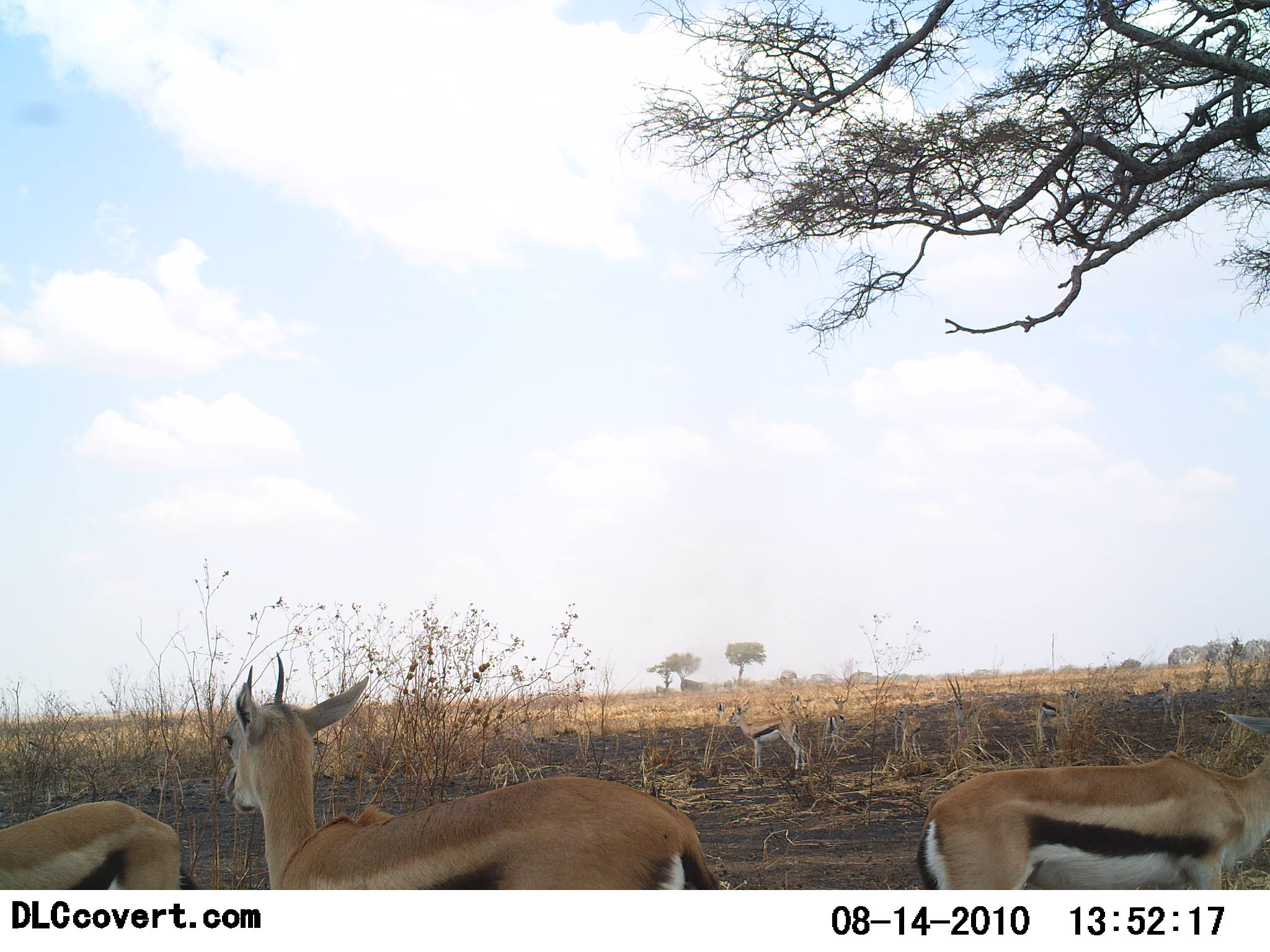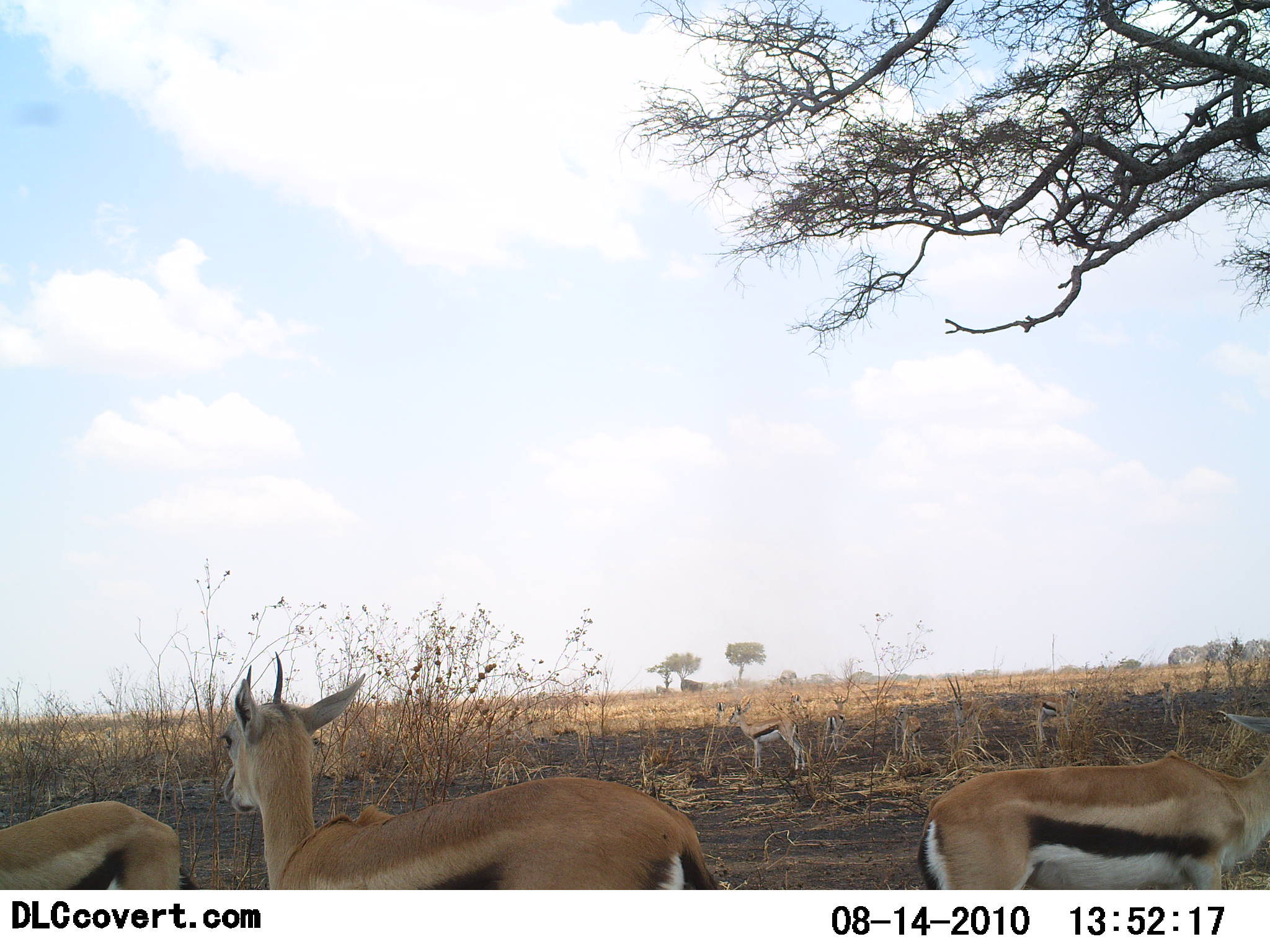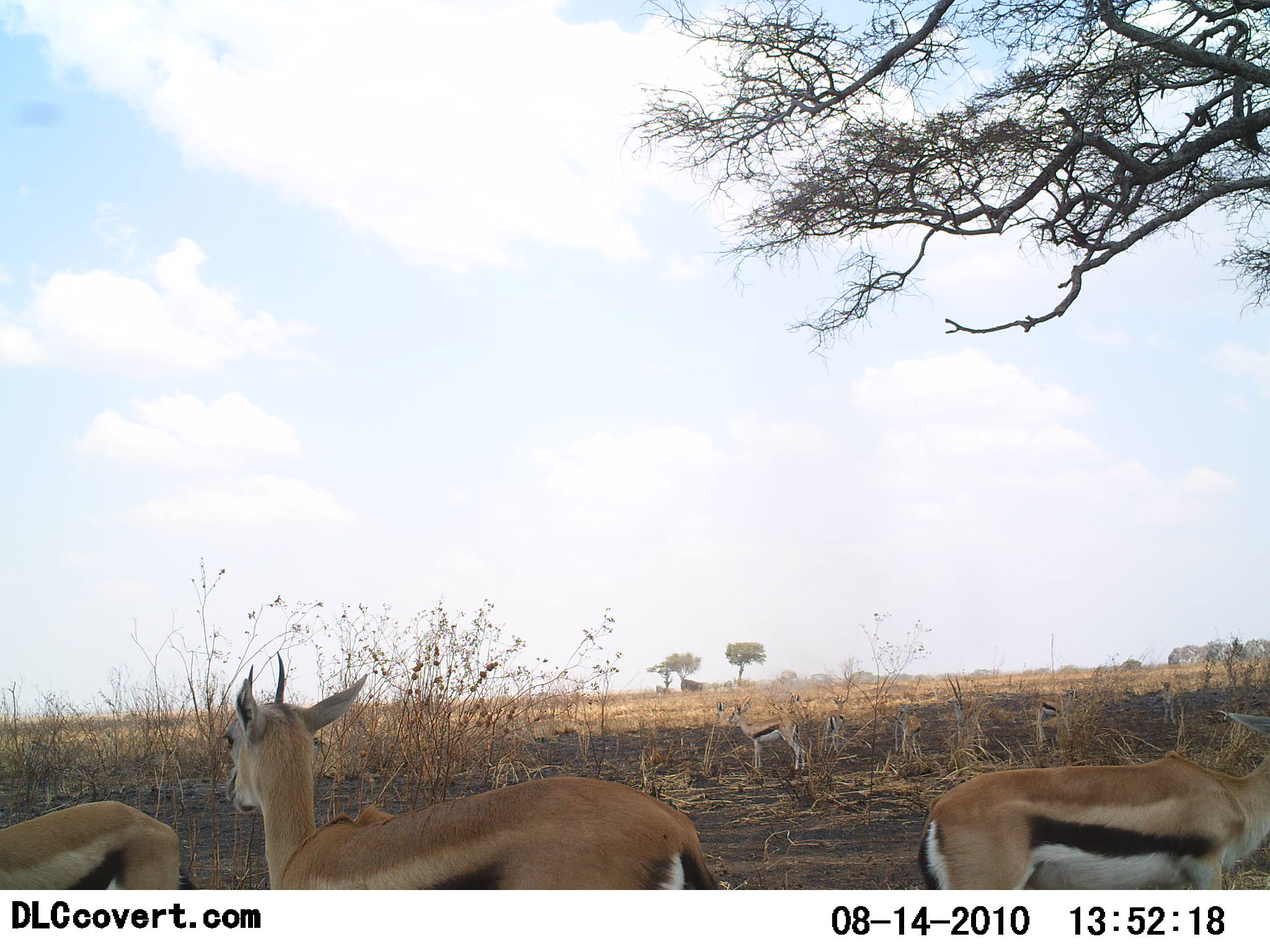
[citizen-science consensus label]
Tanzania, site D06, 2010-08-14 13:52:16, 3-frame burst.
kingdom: Animalia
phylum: Chordata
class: Mammalia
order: Artiodactyla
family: Bovidae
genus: Eudorcas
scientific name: Eudorcas thomsonii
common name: thomson's gazelle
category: gazellethomsons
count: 6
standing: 100%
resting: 22%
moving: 6%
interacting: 0%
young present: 28%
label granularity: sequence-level